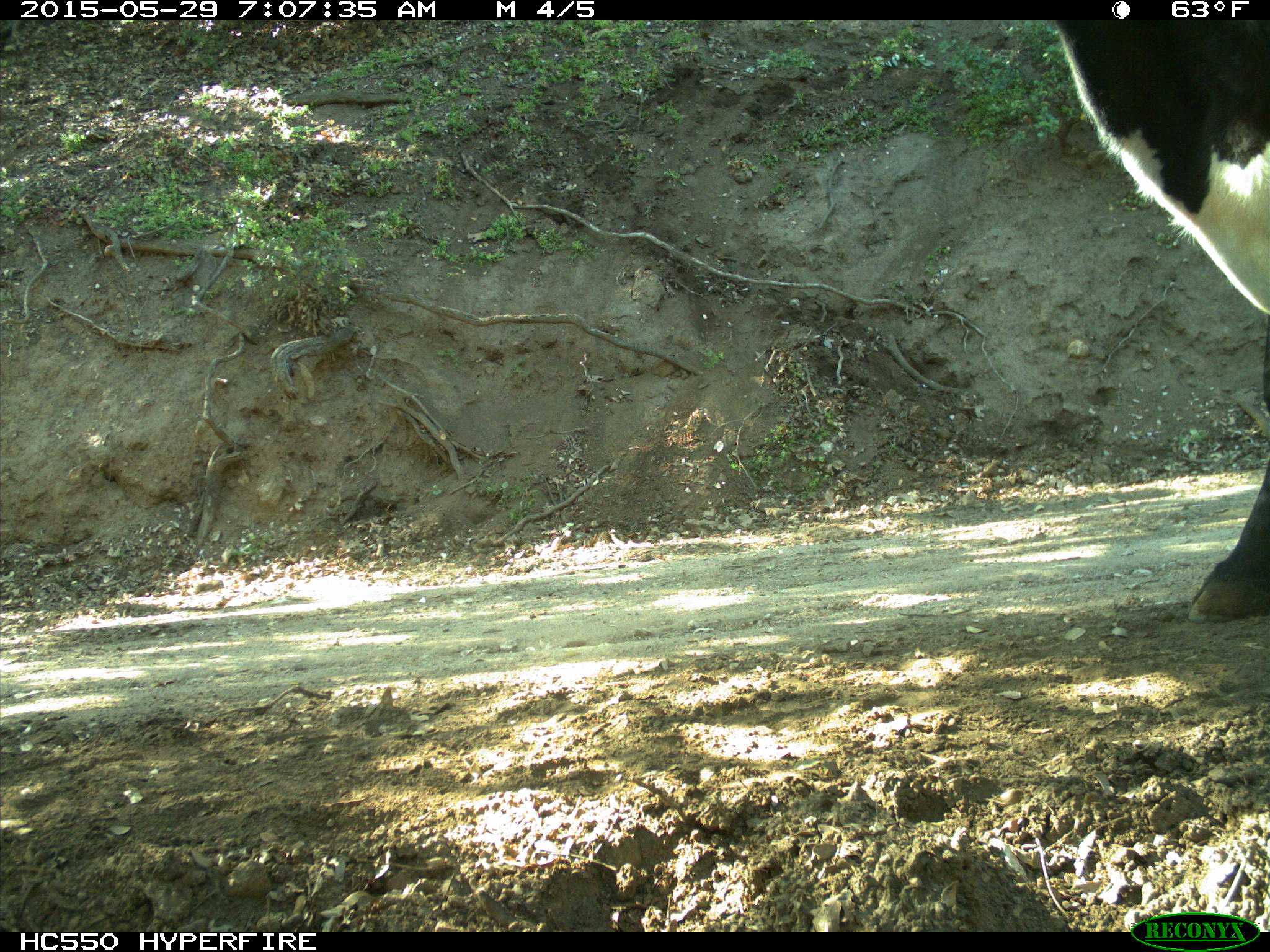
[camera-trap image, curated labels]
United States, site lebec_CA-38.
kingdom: Animalia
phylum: Chordata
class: Mammalia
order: Artiodactyla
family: Bovidae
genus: Bos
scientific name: Bos taurus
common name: domestic cow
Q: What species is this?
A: Bos taurus (domestic cow).